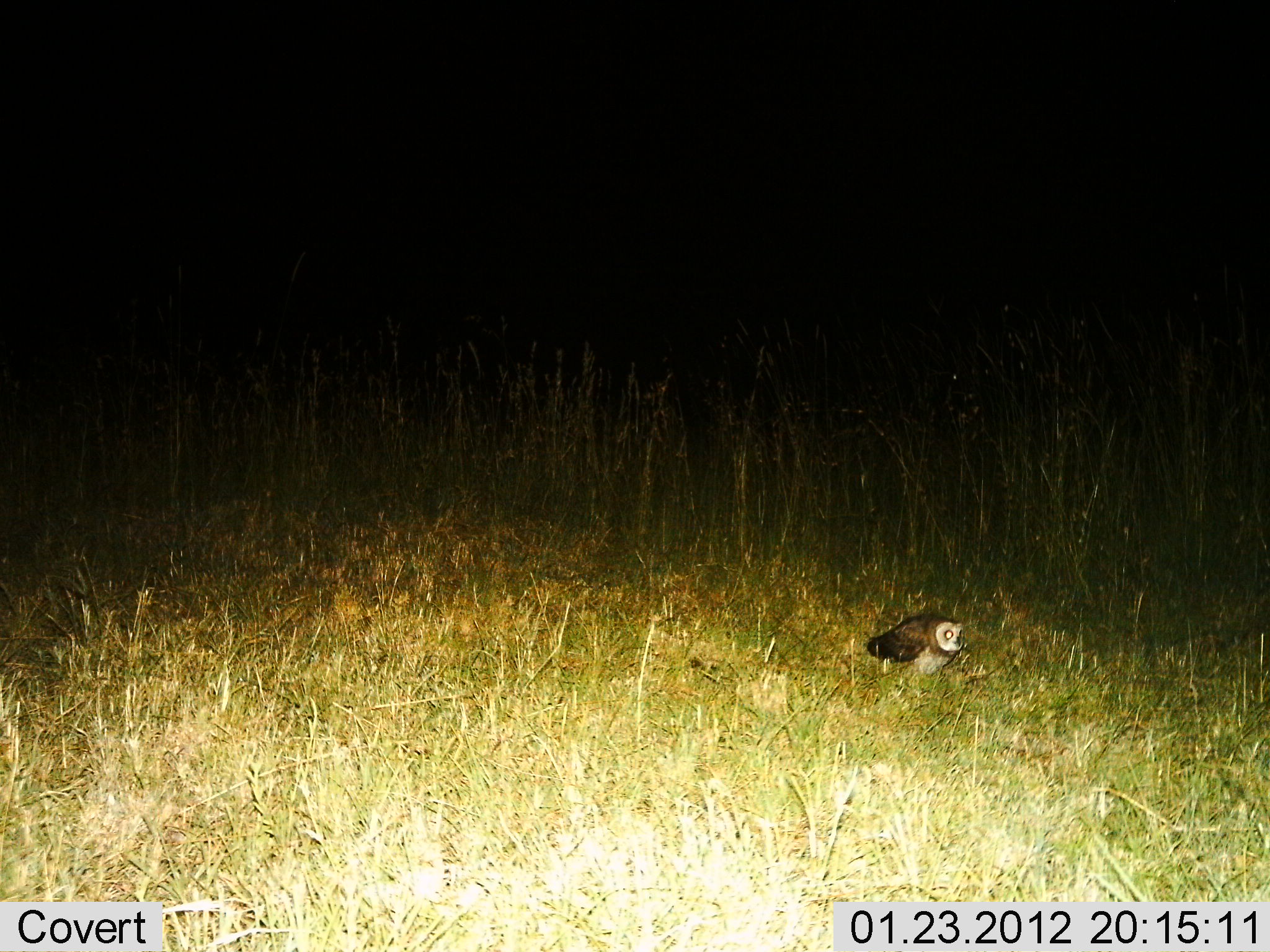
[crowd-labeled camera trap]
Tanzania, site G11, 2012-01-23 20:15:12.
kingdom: Animalia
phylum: Chordata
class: Aves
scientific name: Aves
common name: bird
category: otherbird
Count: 1.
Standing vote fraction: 90%.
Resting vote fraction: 10%.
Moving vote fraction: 0%.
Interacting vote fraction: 0%.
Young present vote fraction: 0%.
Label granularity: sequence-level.